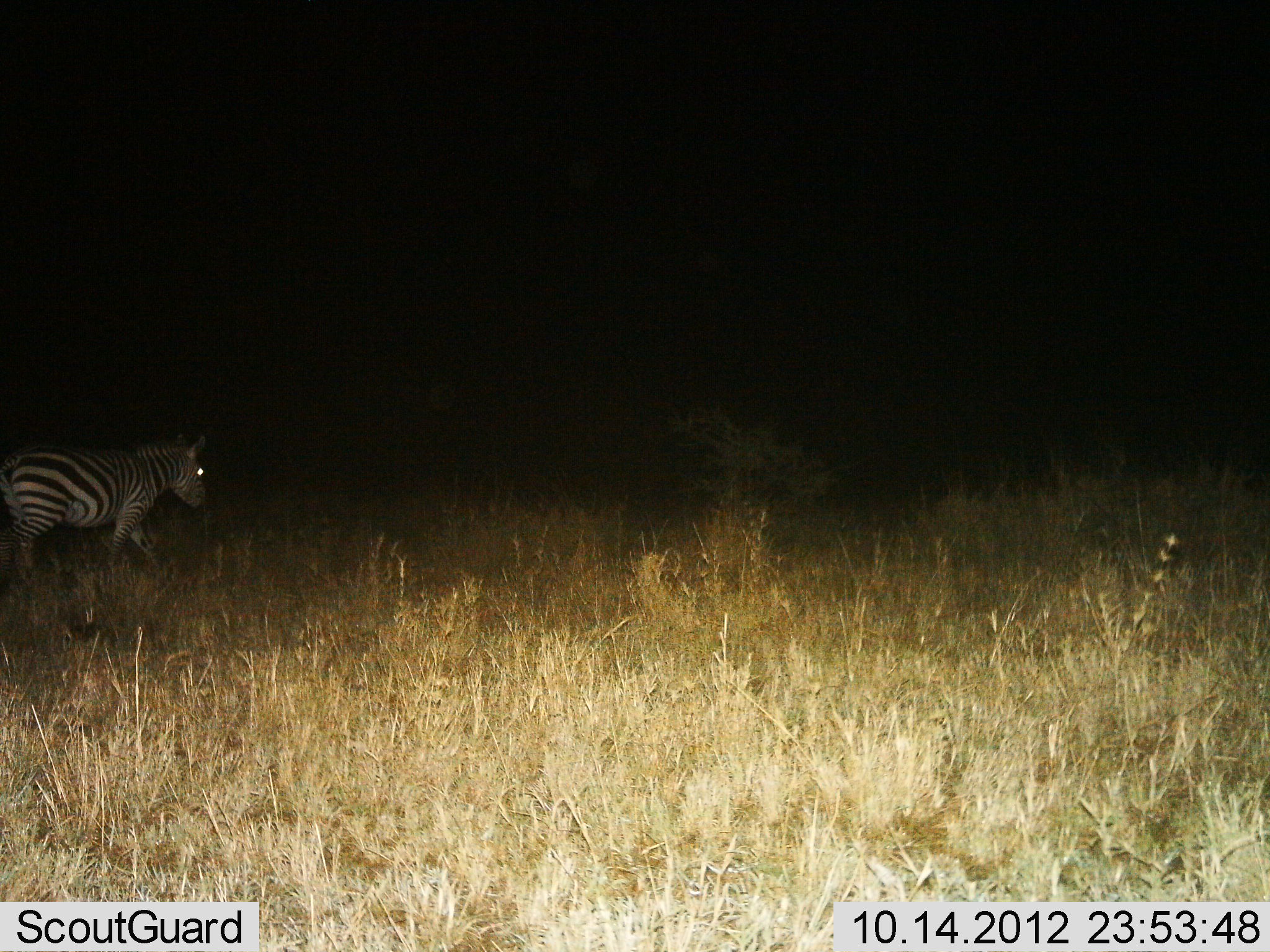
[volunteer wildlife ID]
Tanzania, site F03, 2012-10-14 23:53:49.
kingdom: Animalia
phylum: Chordata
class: Mammalia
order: Perissodactyla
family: Equidae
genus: Equus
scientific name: Equus quagga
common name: plains zebra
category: zebra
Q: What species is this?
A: Zebra (plains zebra) (Equus quagga).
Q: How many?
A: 1.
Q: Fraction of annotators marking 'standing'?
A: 0%.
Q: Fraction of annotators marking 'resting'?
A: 0%.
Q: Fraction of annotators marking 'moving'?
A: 100%.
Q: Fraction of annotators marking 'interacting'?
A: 0%.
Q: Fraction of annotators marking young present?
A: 0%.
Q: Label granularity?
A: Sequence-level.